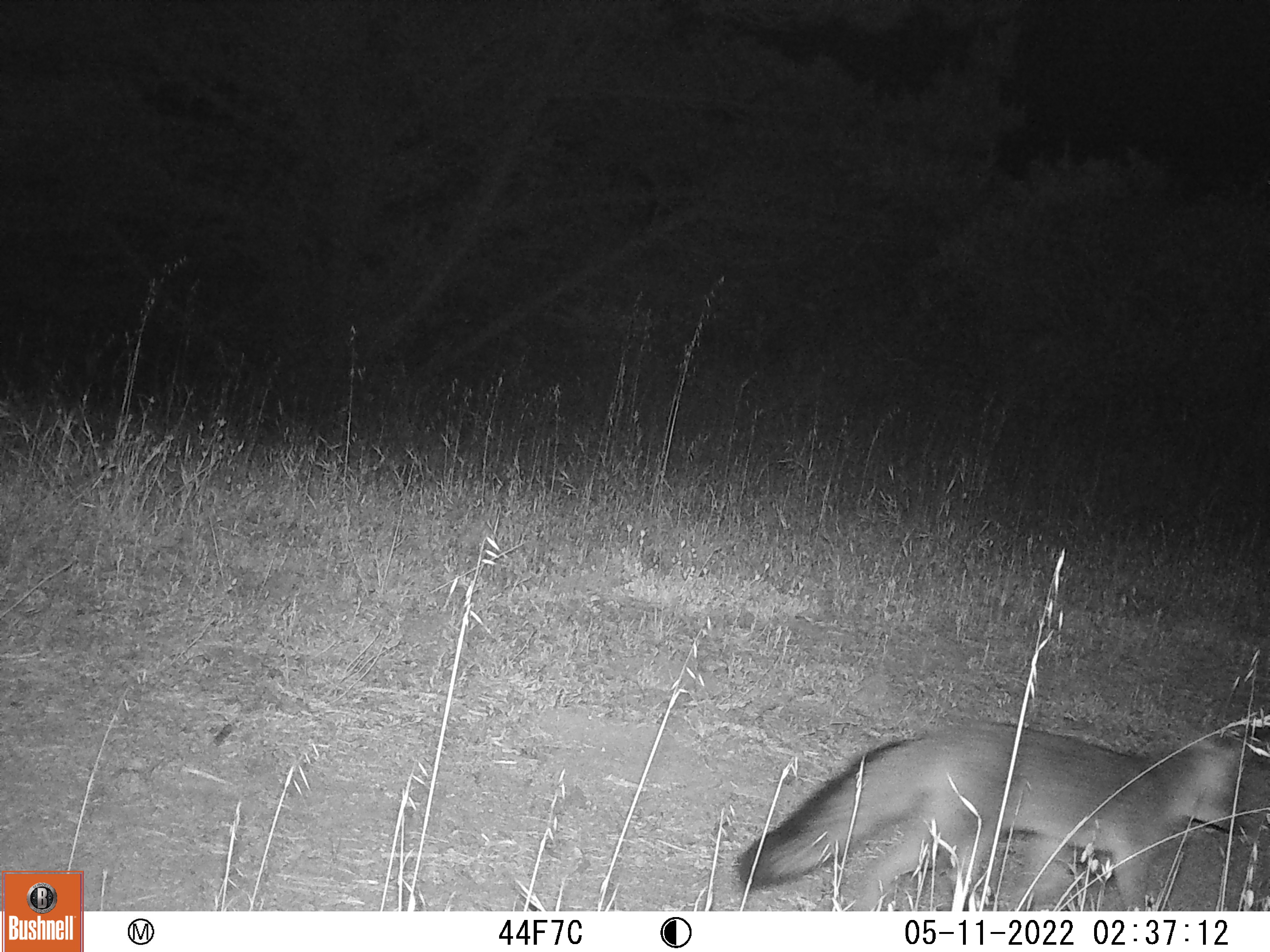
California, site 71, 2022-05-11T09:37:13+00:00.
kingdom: Animalia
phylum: Chordata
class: Mammalia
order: Carnivora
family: Canidae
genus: Urocyon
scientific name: Urocyon cinereoargenteus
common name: gray fox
Gray fox (Urocyon cinereoargenteus).